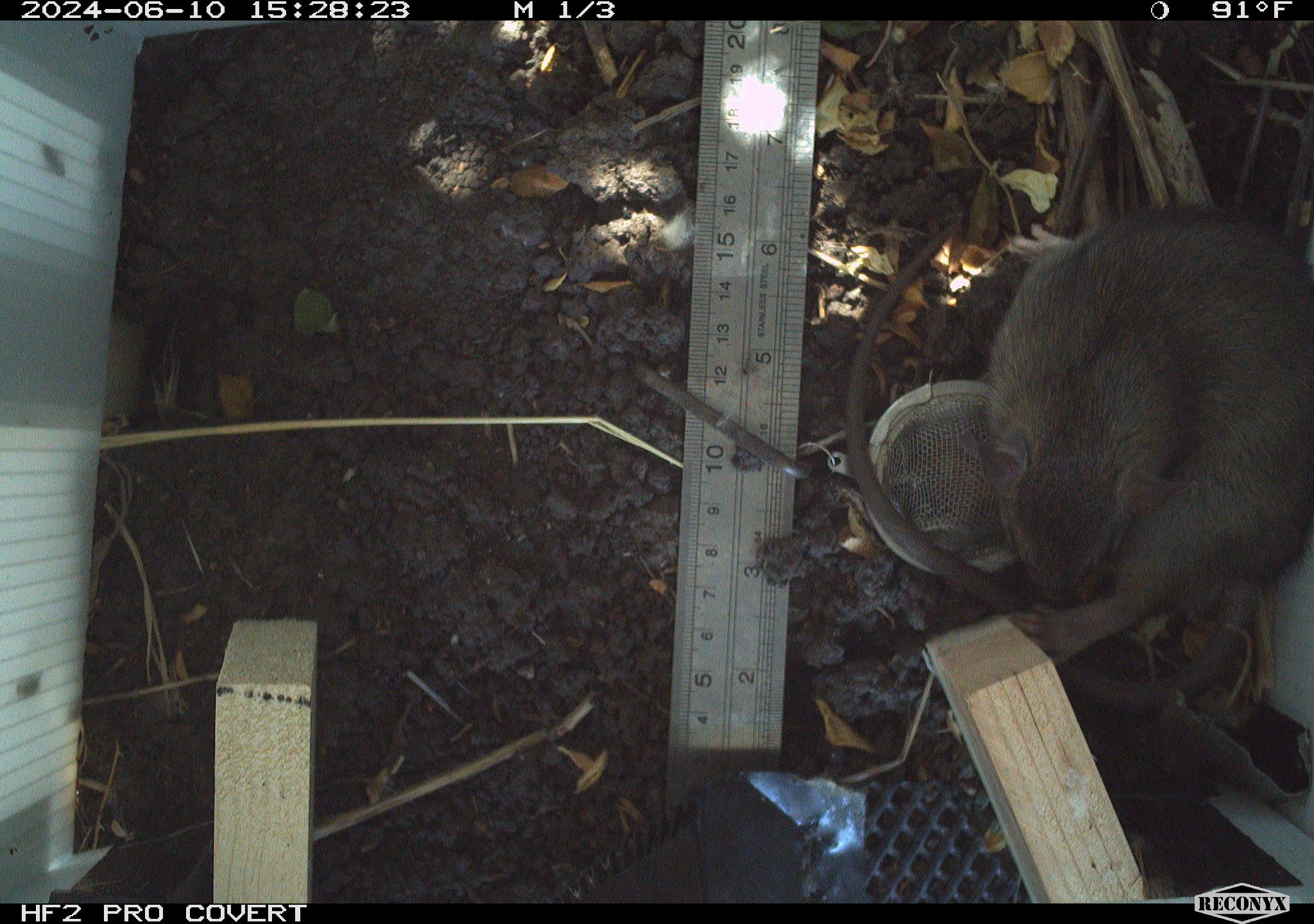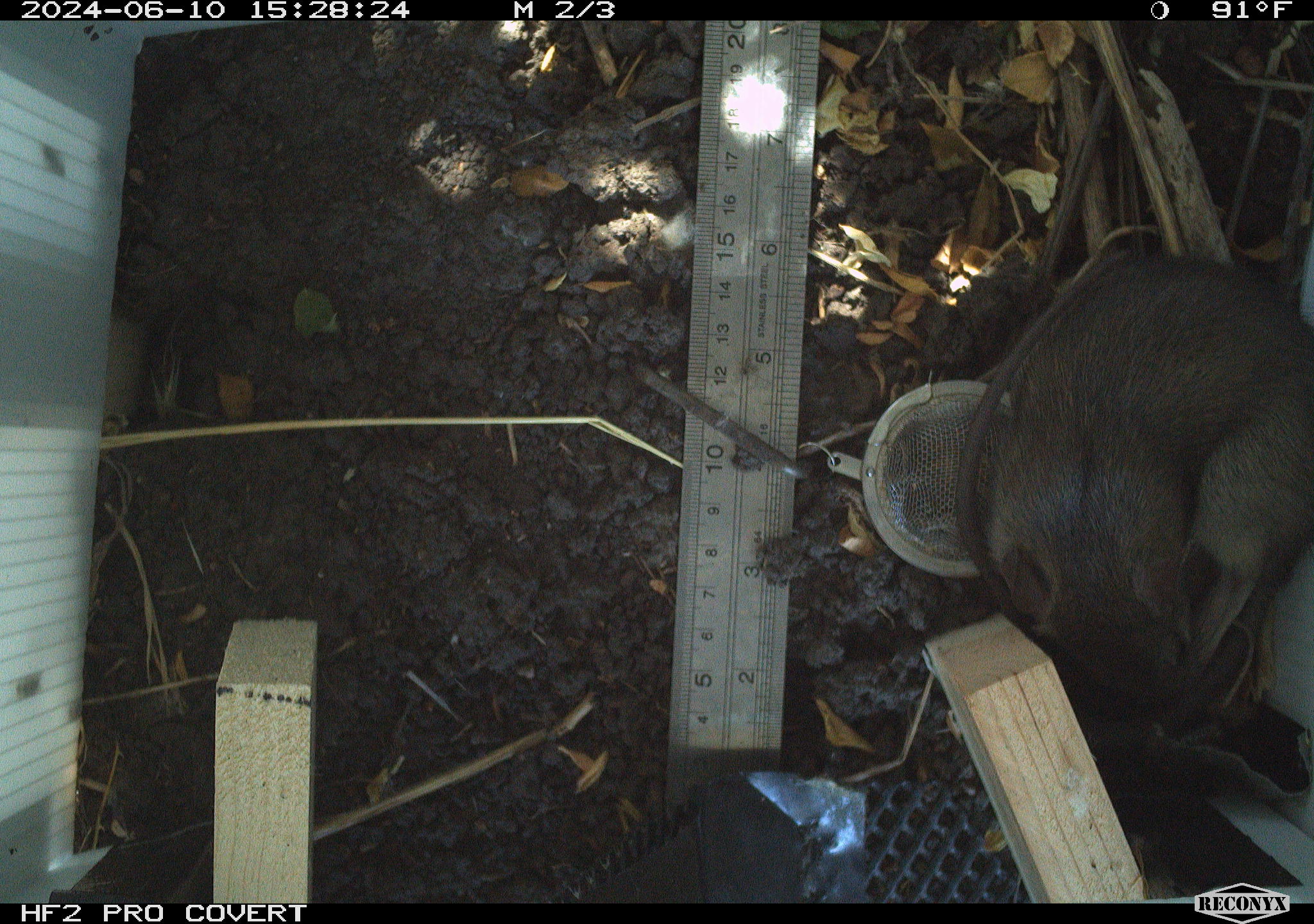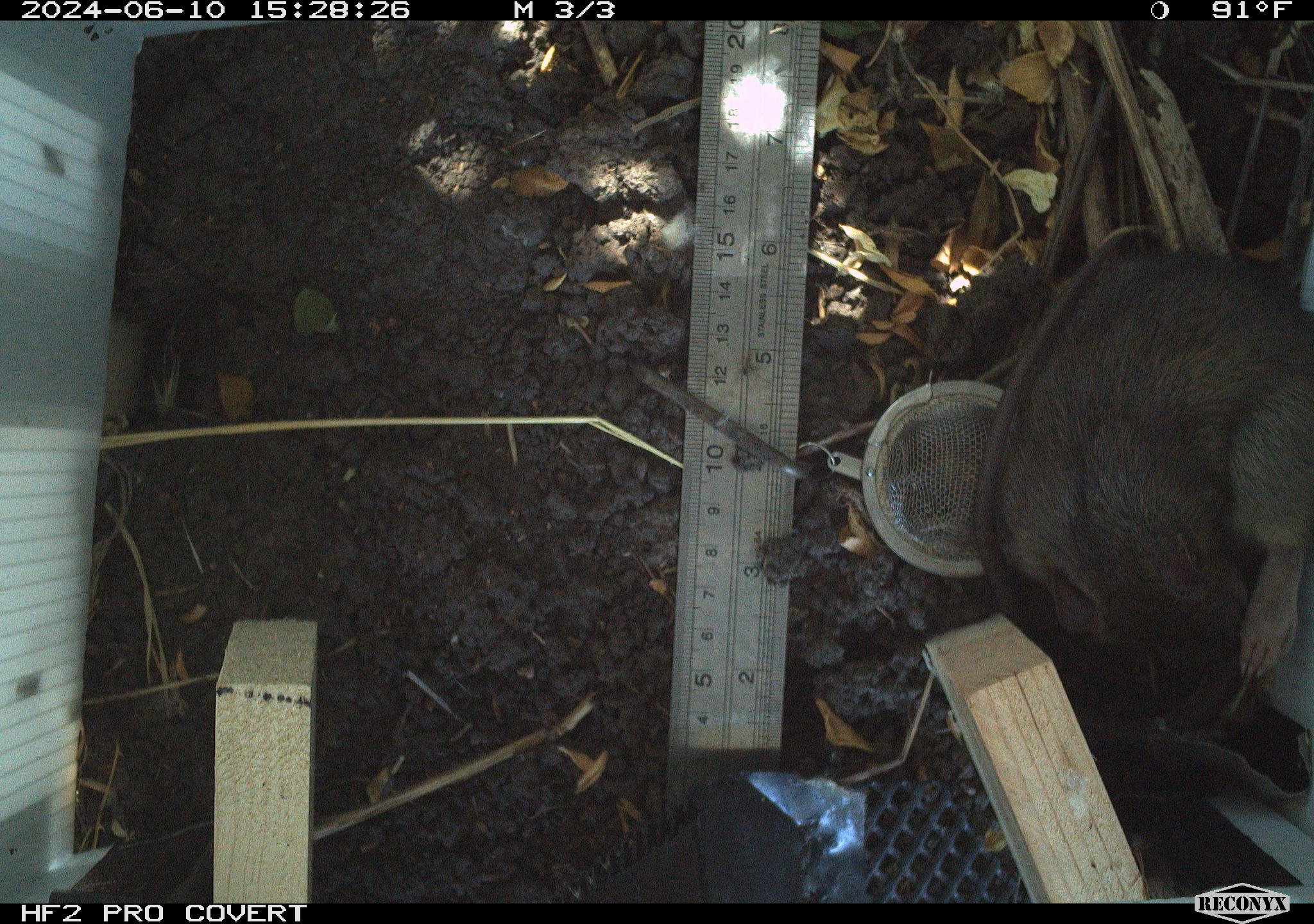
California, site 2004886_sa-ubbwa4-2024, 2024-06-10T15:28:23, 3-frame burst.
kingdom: Animalia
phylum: Chordata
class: Mammalia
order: Rodentia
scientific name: Rodentia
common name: woodrat or rat or mouse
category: woodrat or rat or mouse species